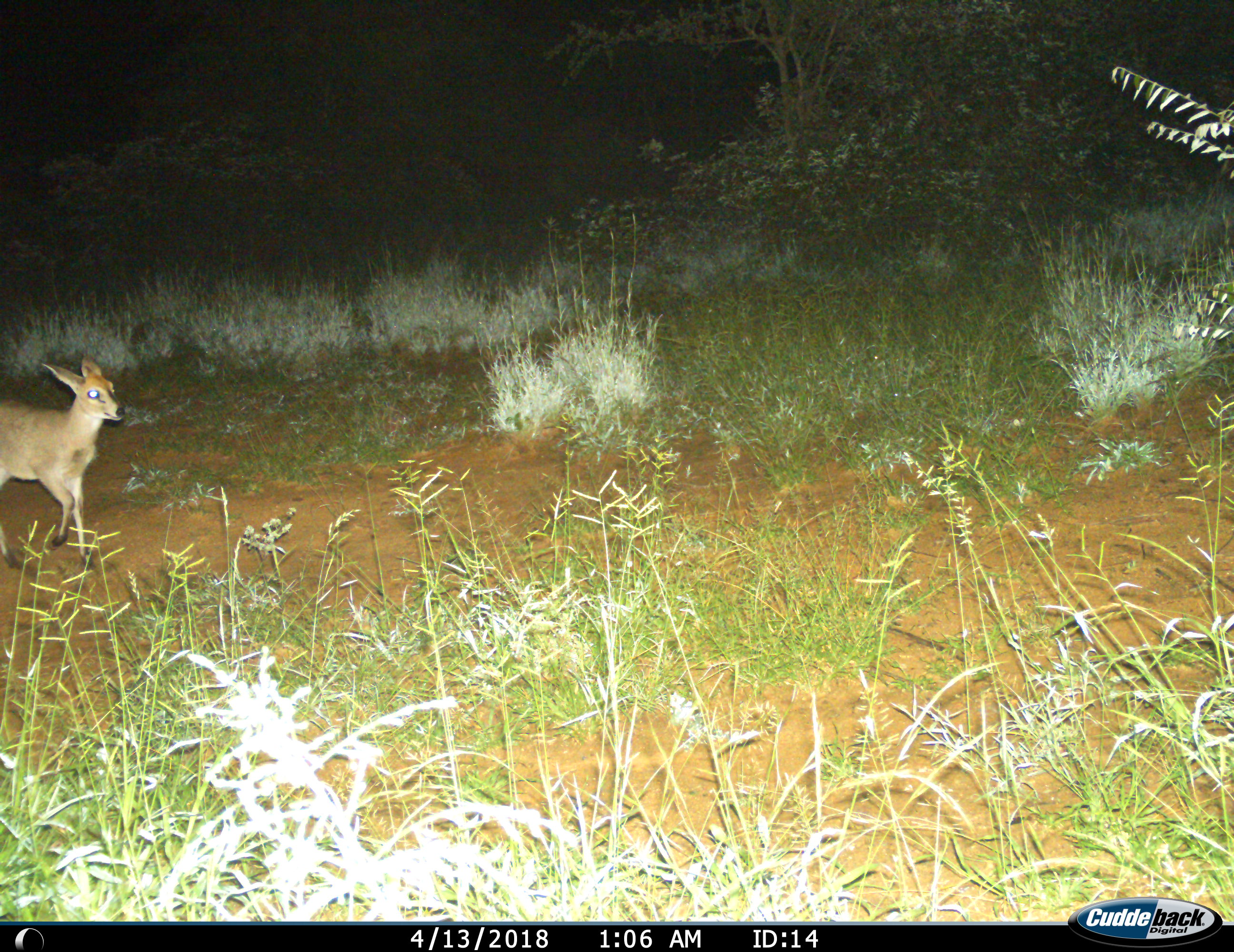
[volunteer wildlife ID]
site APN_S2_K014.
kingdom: Animalia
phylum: Chordata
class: Mammalia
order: Artiodactyla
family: Bovidae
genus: Sylvicapra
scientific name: Sylvicapra grimmia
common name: common duiker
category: duikercommongrey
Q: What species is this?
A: Duikercommongrey (common duiker) (Sylvicapra grimmia).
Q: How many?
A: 1.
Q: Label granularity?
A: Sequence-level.